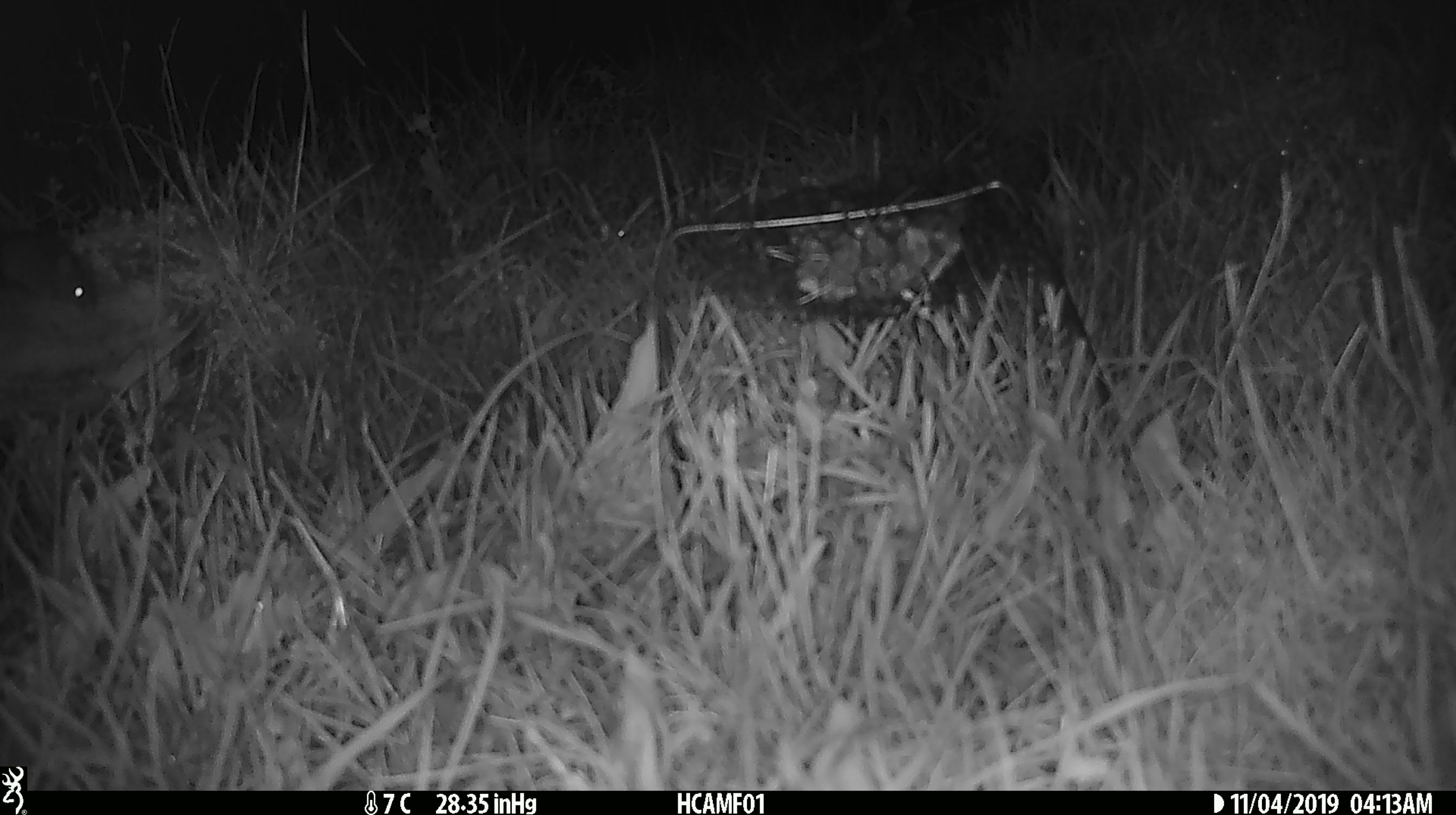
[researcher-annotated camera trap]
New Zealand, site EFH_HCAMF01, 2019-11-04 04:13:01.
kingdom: Animalia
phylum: Chordata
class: Mammalia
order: Rodentia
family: Muridae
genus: Mus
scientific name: Mus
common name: mouse